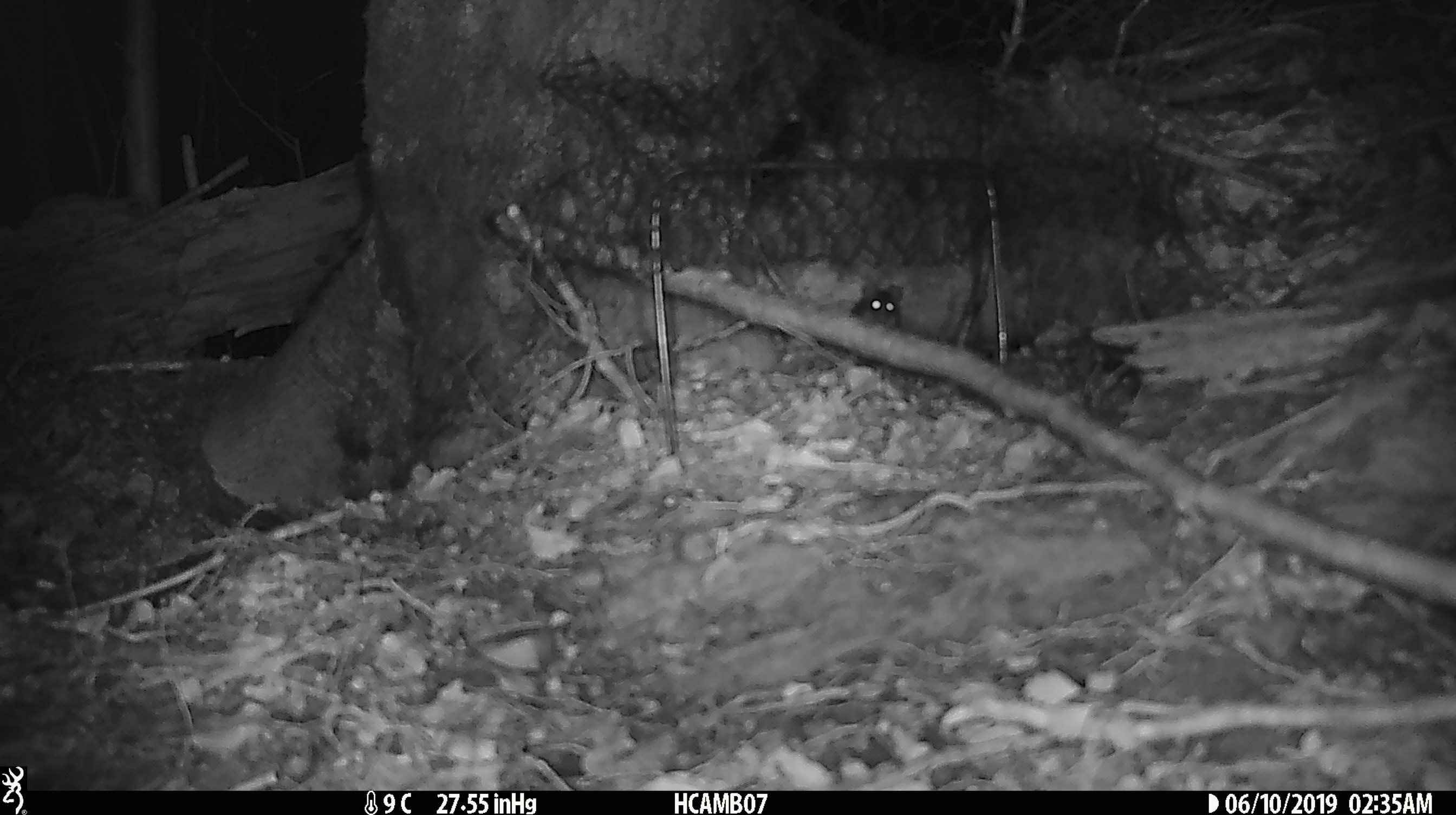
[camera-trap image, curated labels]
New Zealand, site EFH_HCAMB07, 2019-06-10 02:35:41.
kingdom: Animalia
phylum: Chordata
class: Mammalia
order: Rodentia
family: Muridae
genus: Mus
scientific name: Mus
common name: mouse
Mouse (Mus).